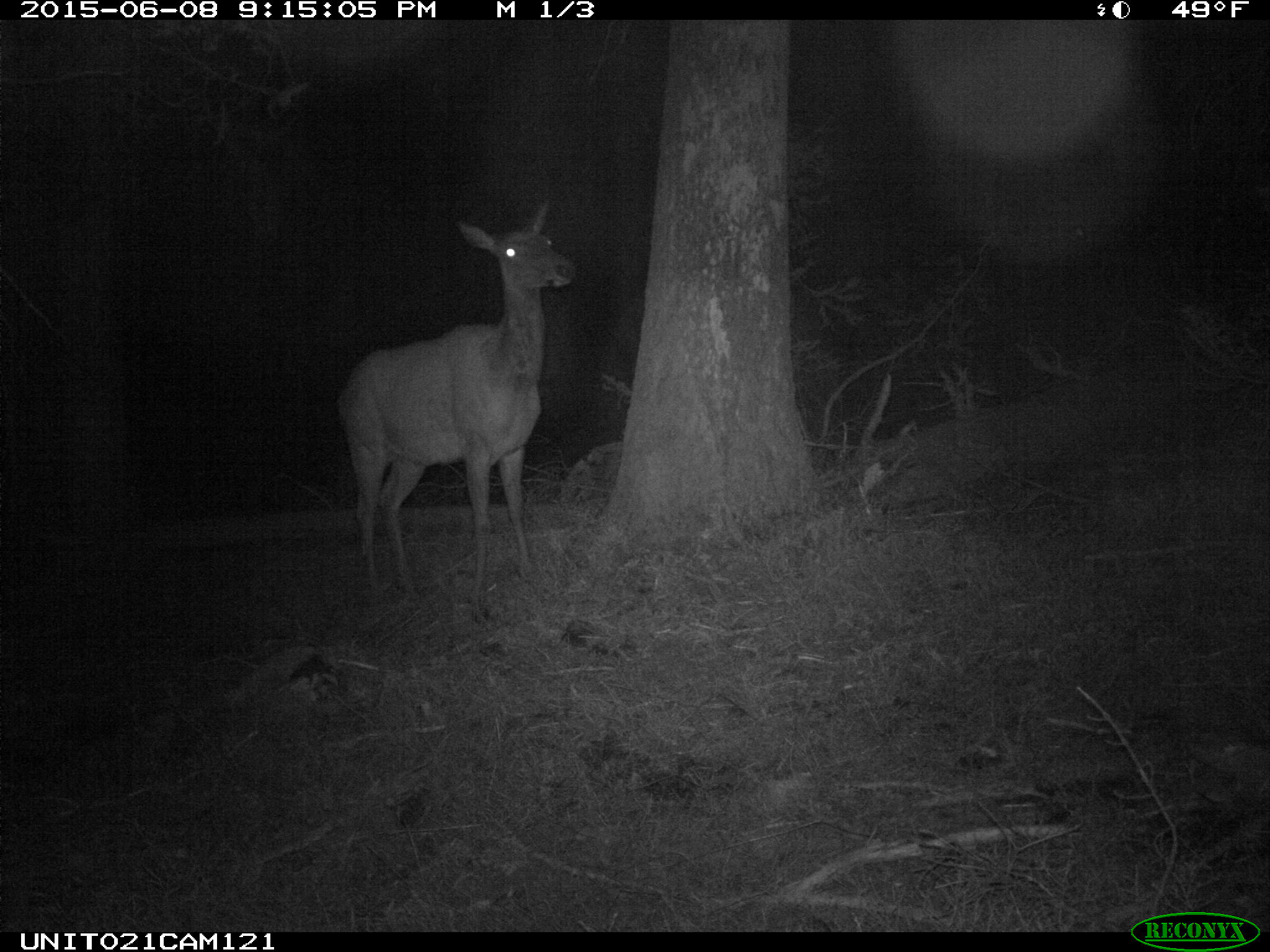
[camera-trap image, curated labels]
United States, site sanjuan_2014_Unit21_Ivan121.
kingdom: Animalia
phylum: Chordata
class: Mammalia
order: Artiodactyla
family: Cervidae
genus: Cervus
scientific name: Cervus elaphus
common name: red deer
Cervus elaphus (red deer).